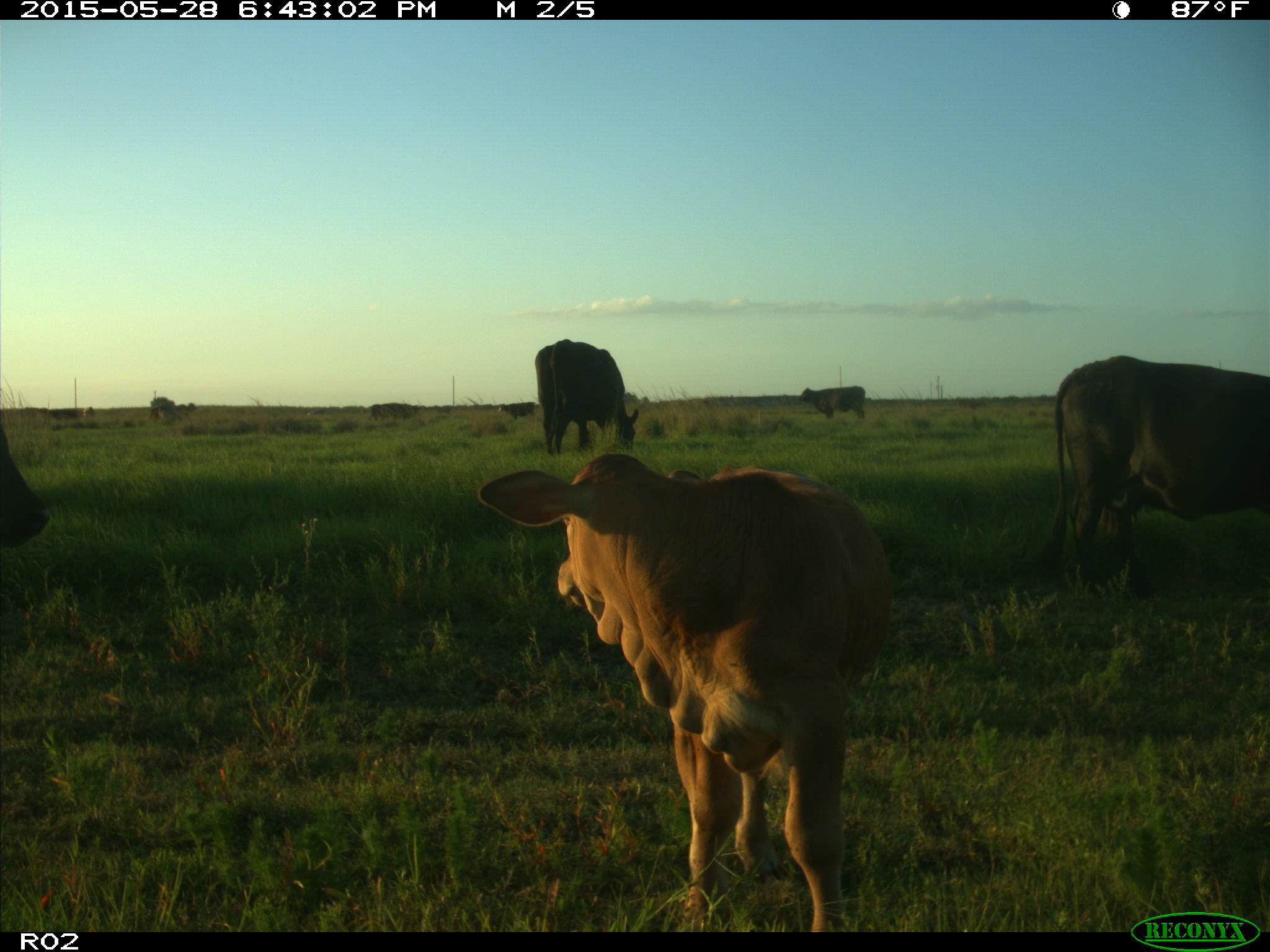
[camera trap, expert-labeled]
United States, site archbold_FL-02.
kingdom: Animalia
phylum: Chordata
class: Mammalia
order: Artiodactyla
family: Bovidae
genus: Bos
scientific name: Bos taurus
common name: domestic cow